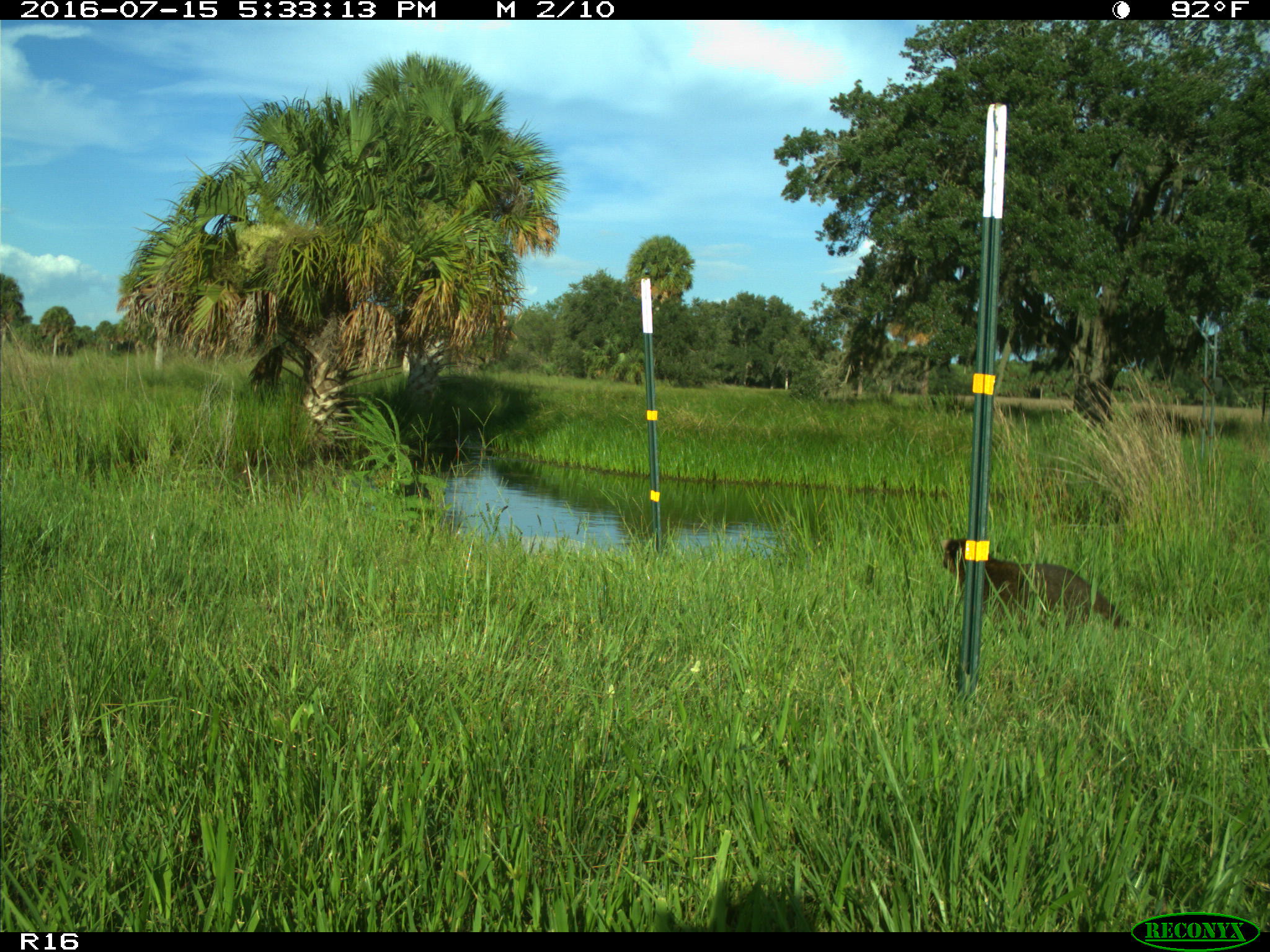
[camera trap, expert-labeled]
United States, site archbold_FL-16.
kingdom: Animalia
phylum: Chordata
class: Mammalia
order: Carnivora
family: Procyonidae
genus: Procyon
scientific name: Procyon lotor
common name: common raccoon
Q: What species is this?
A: Procyon lotor (common raccoon).